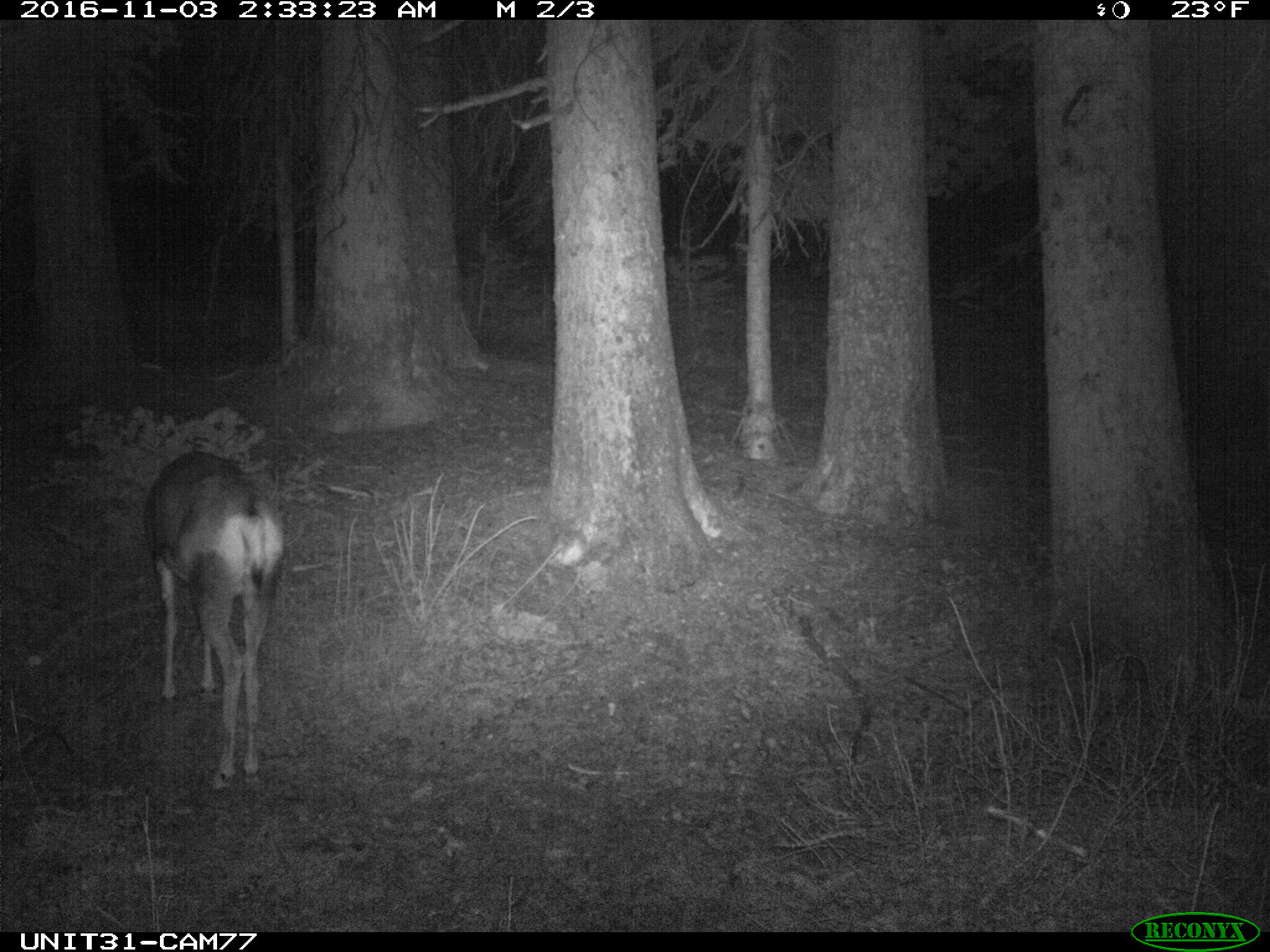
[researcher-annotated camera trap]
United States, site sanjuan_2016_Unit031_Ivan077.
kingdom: Animalia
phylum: Chordata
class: Mammalia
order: Artiodactyla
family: Cervidae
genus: Odocoileus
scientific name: Odocoileus hemionus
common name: mule deer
Odocoileus hemionus (mule deer).